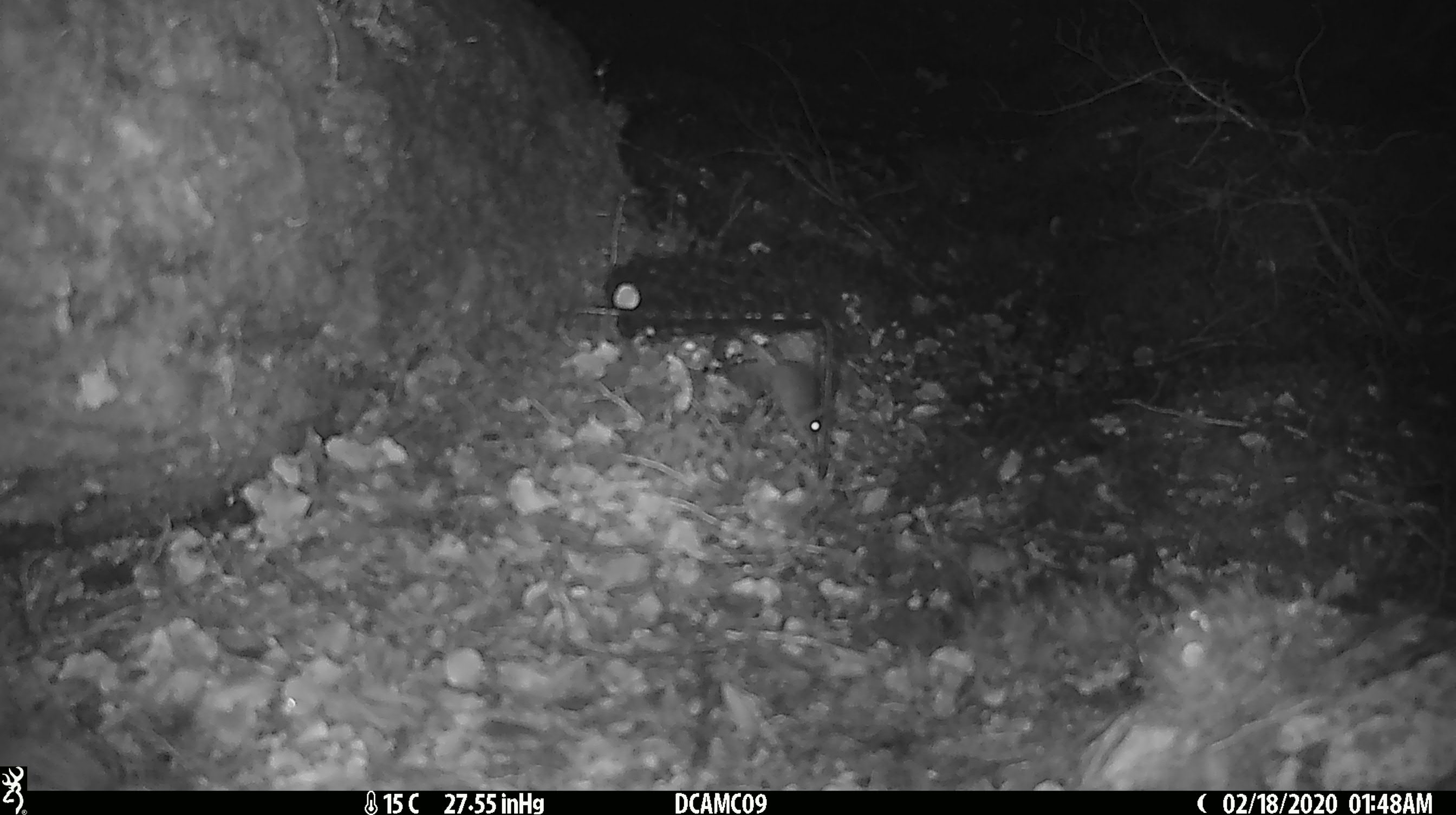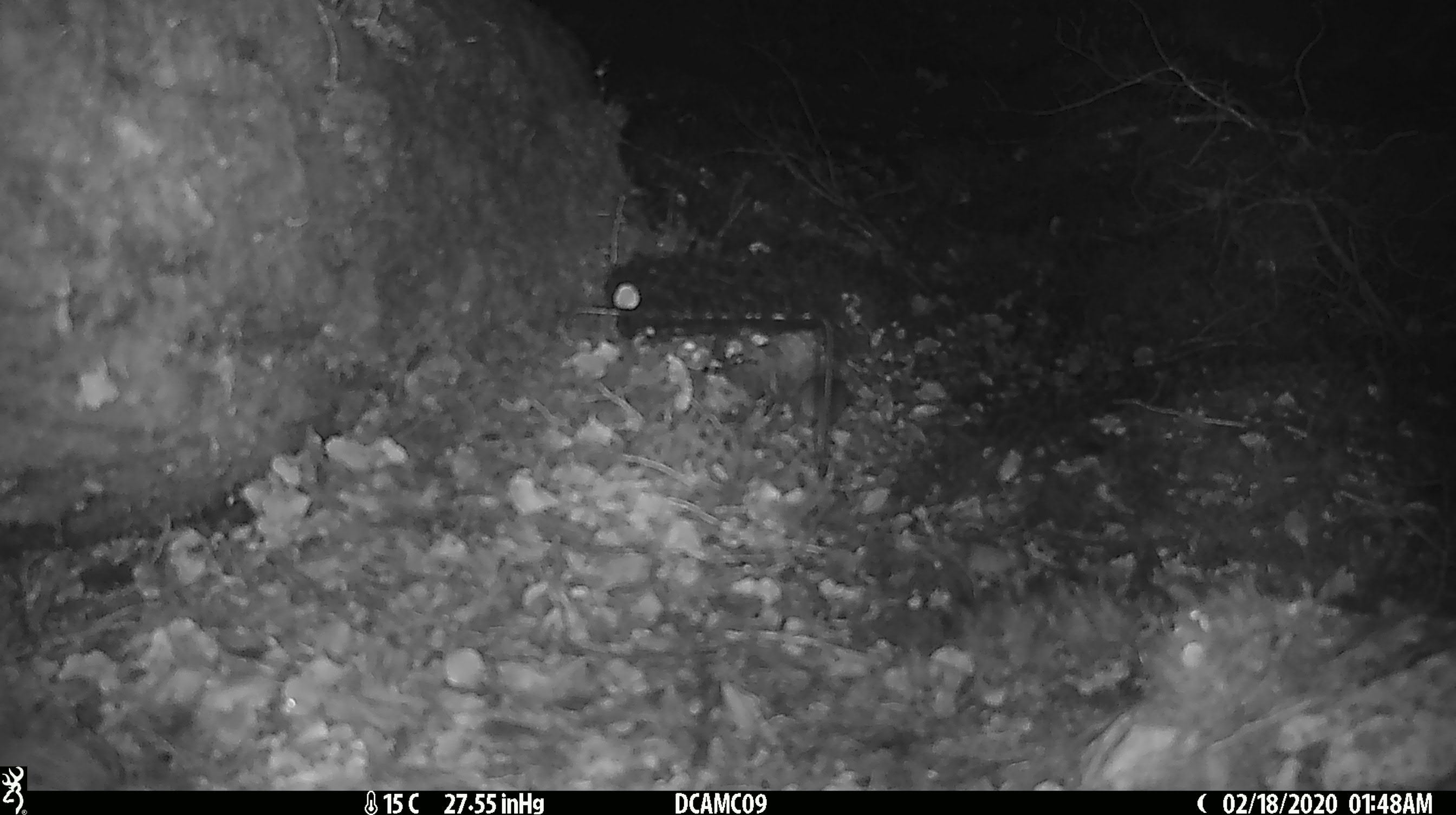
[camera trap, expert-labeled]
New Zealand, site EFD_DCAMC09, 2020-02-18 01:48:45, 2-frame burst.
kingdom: Animalia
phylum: Chordata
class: Mammalia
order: Rodentia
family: Muridae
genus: Mus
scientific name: Mus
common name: mouse